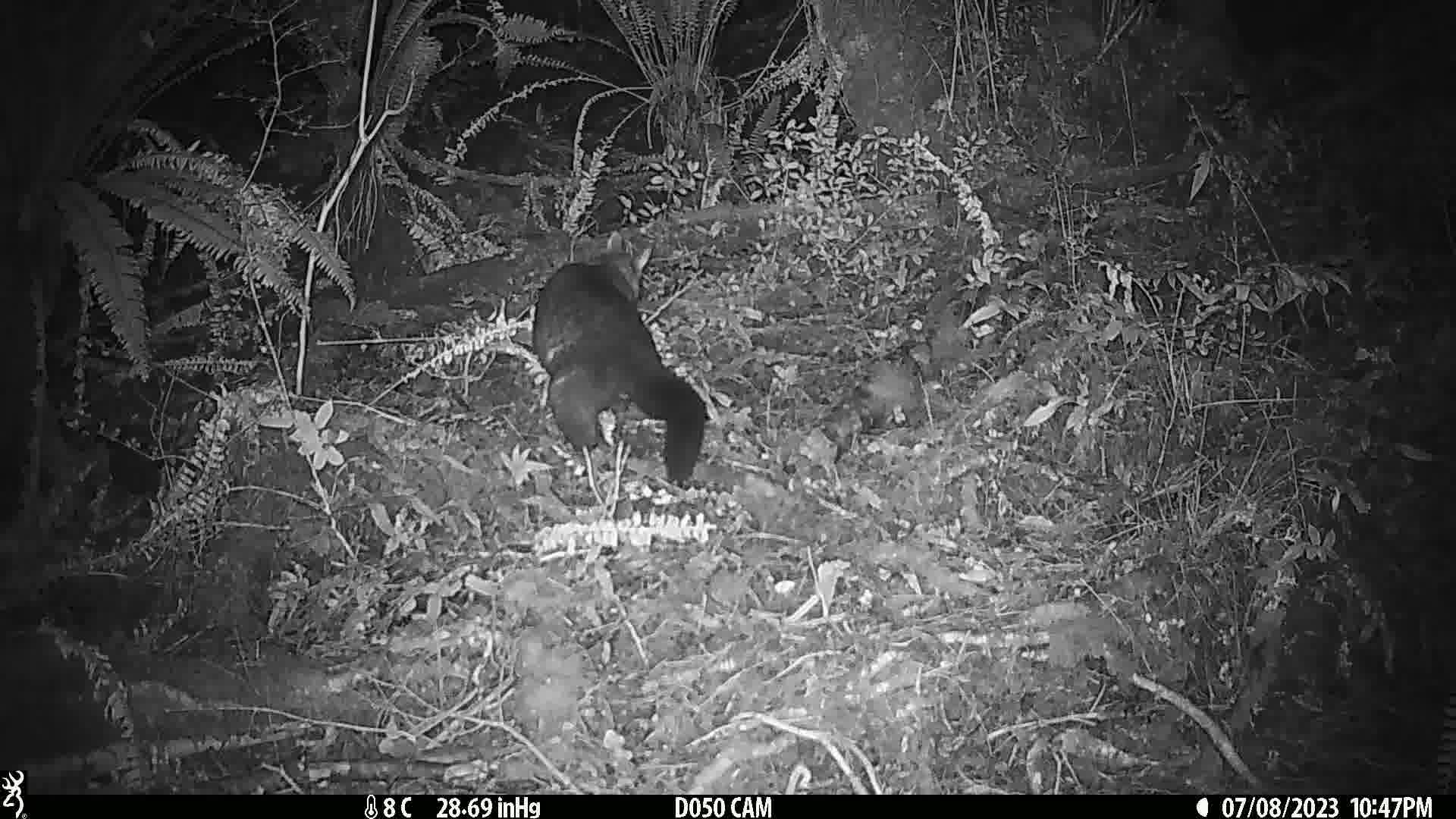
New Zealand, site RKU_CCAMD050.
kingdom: Animalia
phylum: Chordata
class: Mammalia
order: Diprotodontia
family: Phalangeridae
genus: Trichosurus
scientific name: Trichosurus vulpecula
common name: common brushtail possum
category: possum